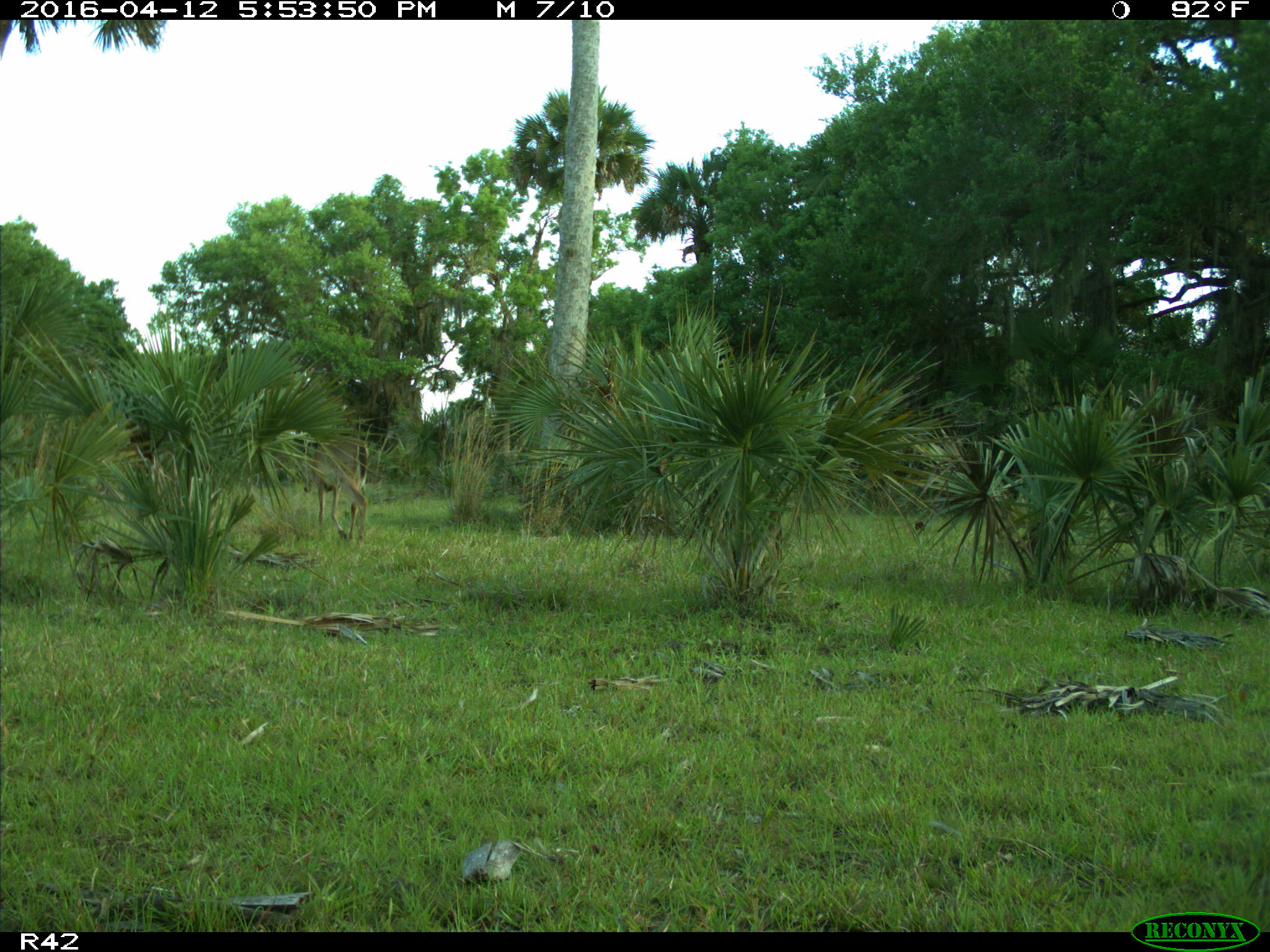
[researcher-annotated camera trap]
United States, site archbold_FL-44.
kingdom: Animalia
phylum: Chordata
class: Mammalia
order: Artiodactyla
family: Cervidae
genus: Odocoileus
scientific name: Odocoileus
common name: deer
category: unidentified deer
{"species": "unidentified deer (deer) (Odocoileus)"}